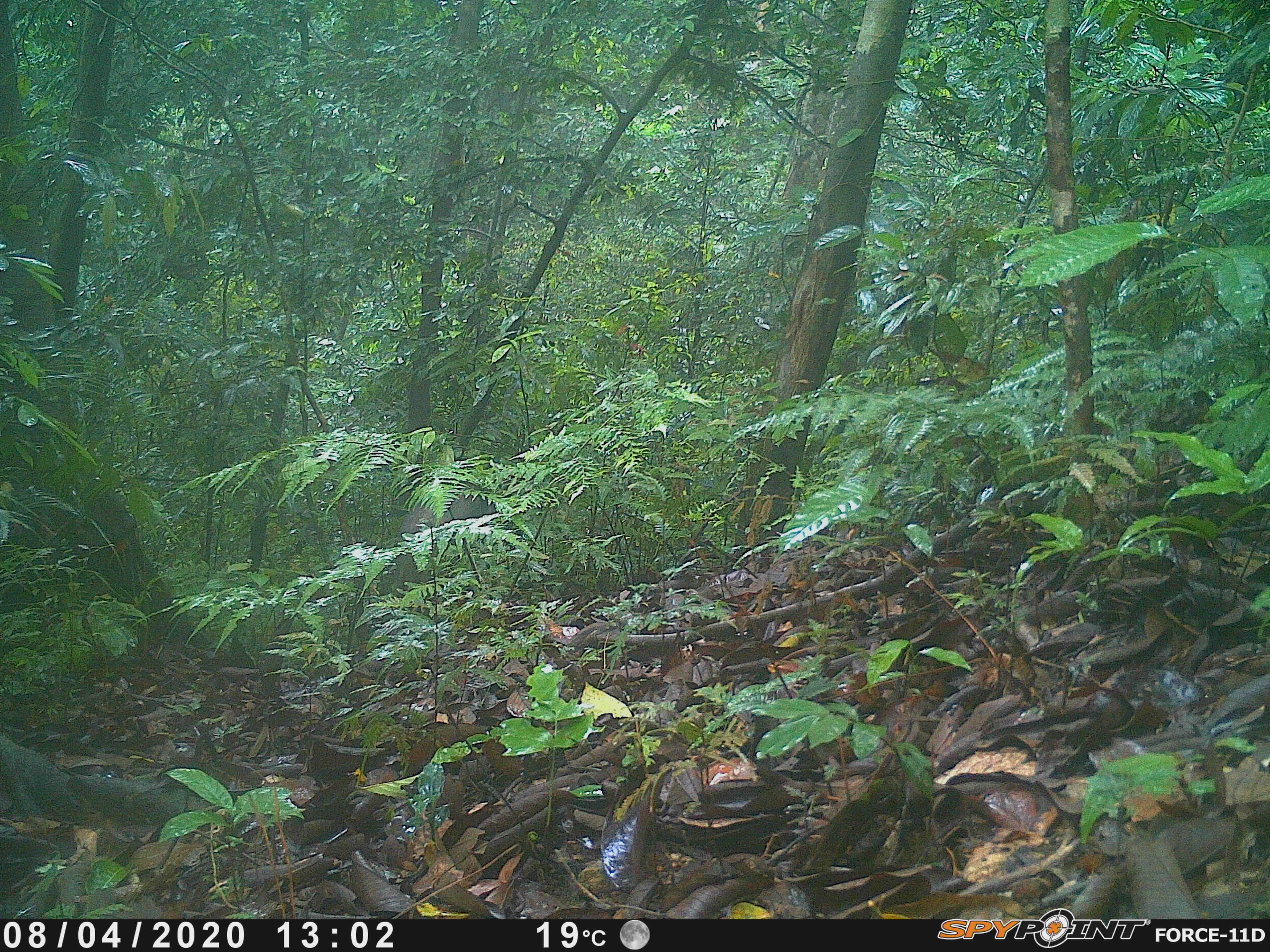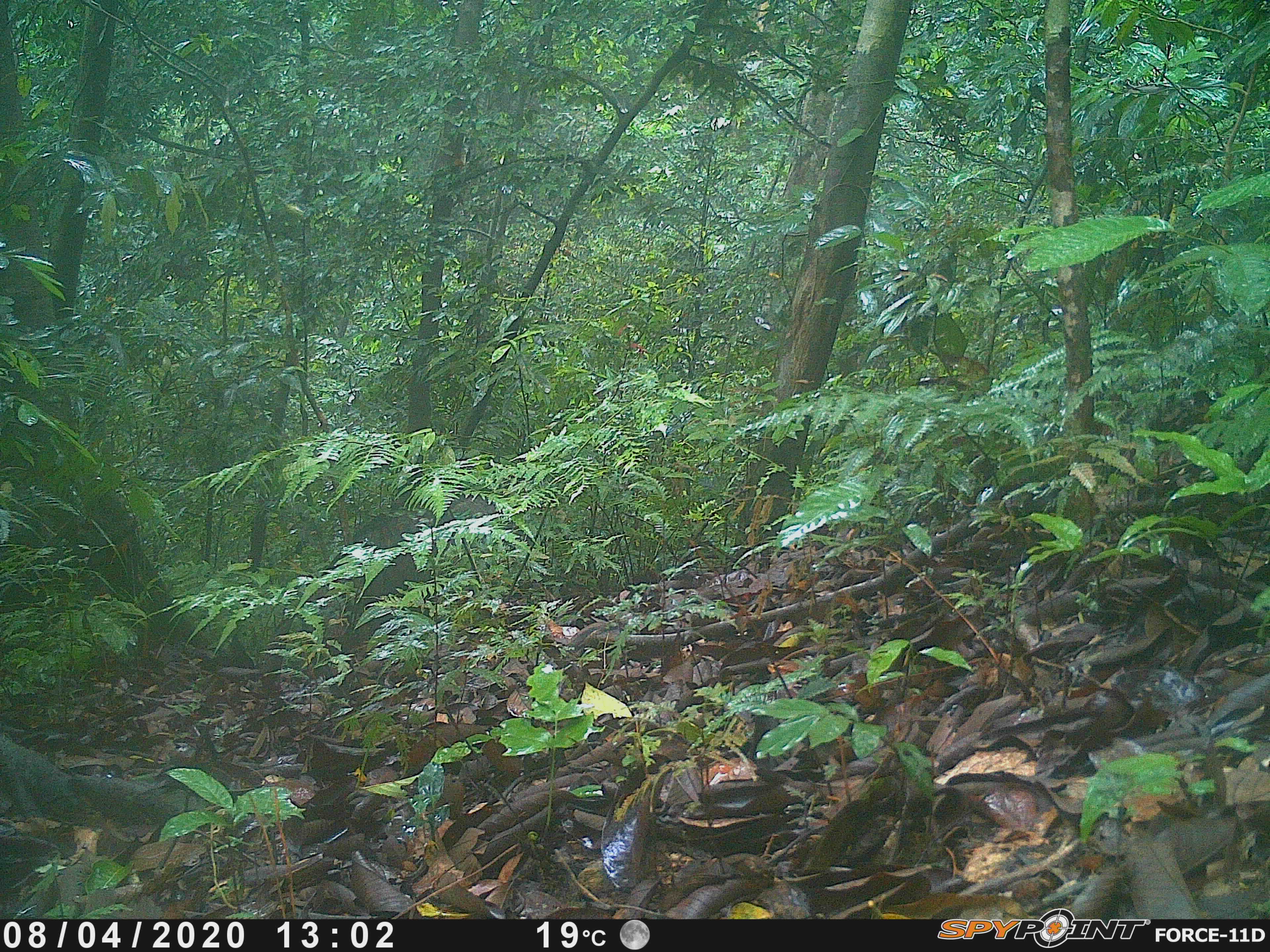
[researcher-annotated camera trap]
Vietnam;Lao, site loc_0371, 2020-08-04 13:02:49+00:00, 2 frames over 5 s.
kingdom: Animalia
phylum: Chordata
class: Mammalia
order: Artiodactyla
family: Suidae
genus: Sus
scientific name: Sus scrofa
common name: eurasian wild pig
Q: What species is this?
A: Eurasian wild pig (Sus scrofa).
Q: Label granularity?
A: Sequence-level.